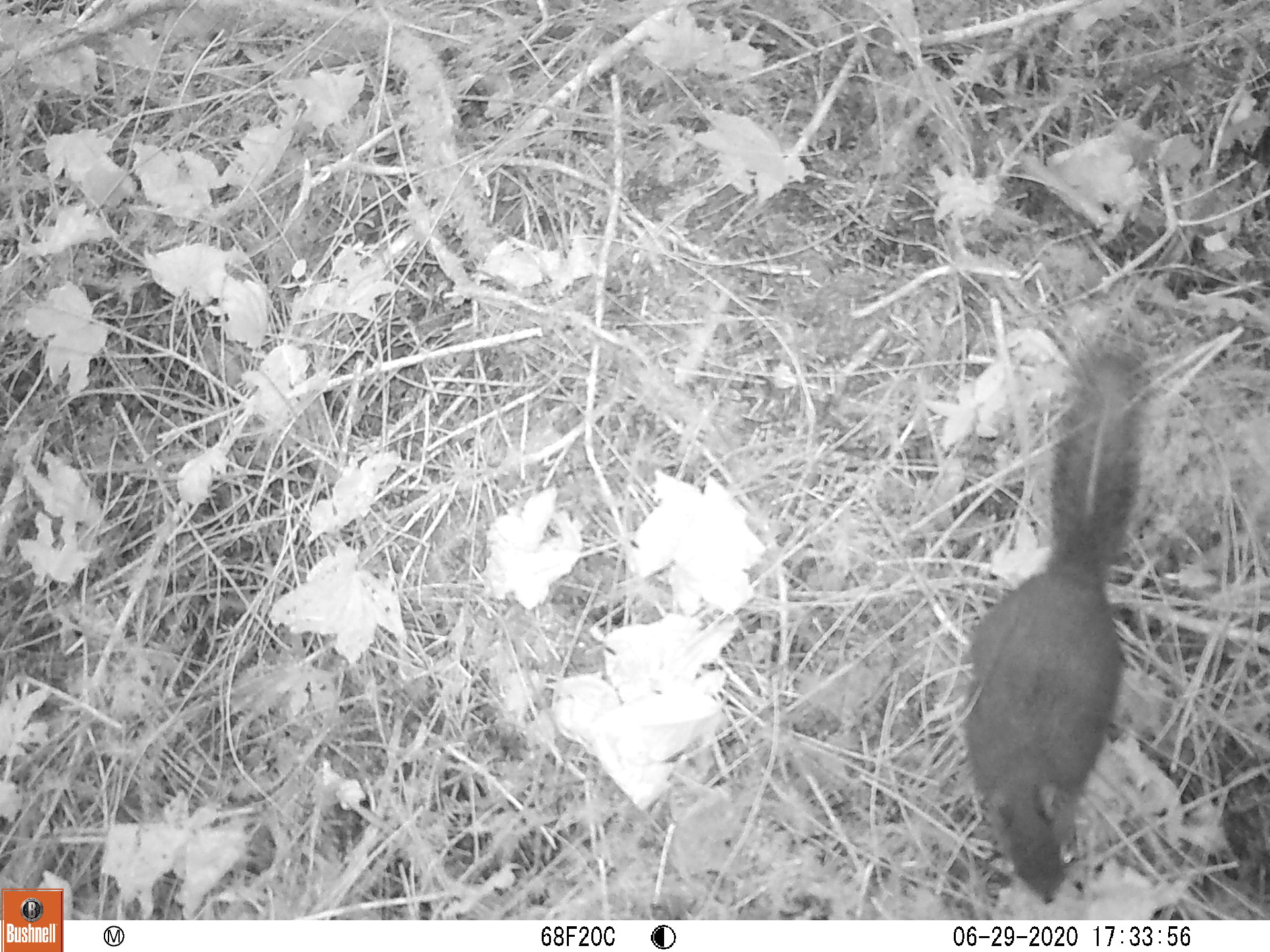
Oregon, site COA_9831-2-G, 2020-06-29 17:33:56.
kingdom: Animalia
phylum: Chordata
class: Mammalia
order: Rodentia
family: Sciuridae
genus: Tamiasciurus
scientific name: Tamiasciurus douglasii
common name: douglas squirrel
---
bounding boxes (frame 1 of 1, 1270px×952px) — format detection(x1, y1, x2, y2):
douglas squirrel: detection(947, 347, 1150, 912)